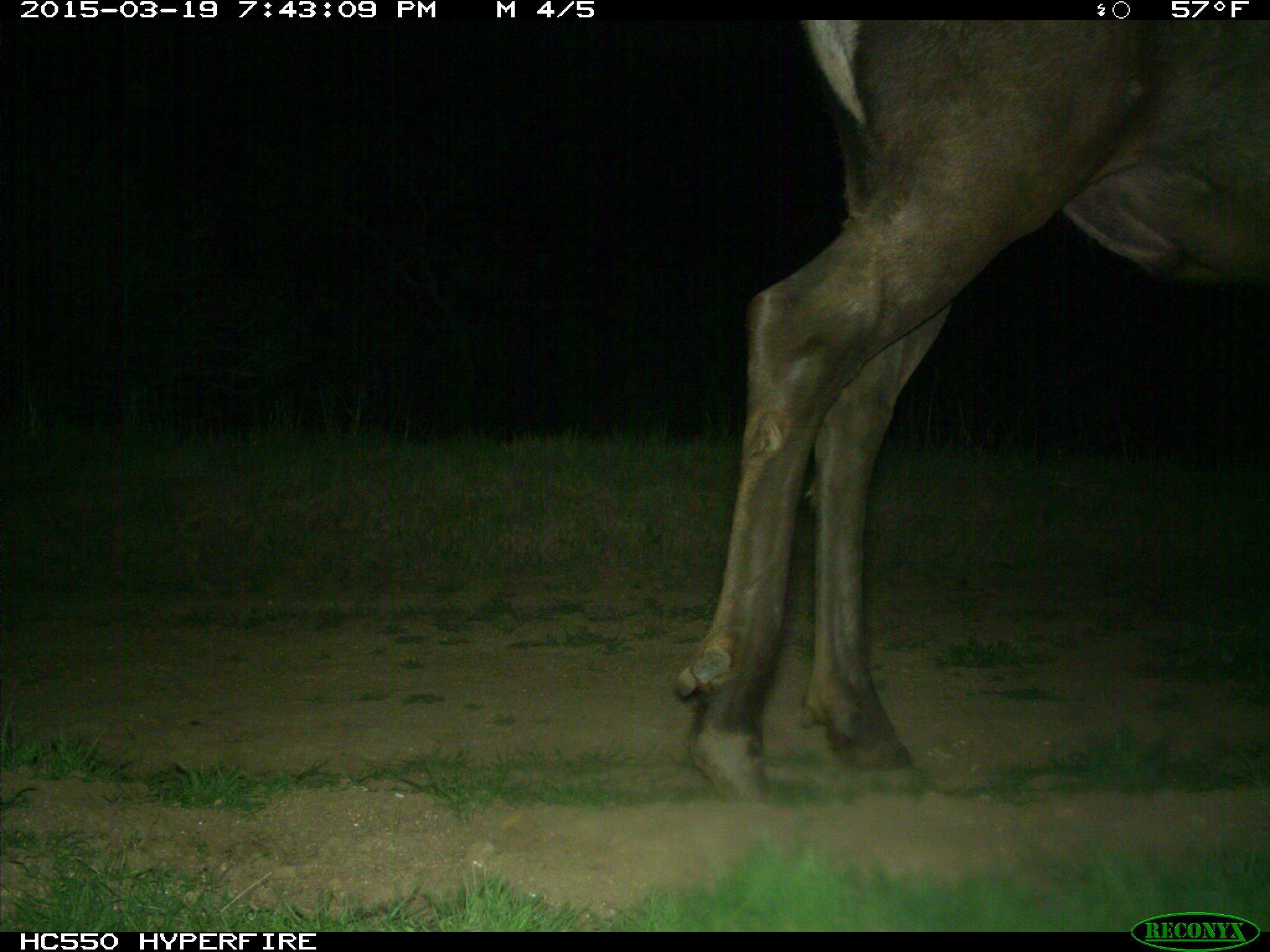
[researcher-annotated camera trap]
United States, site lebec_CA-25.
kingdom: Animalia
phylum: Chordata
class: Mammalia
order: Artiodactyla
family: Cervidae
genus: Cervus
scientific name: Cervus canadensis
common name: elk